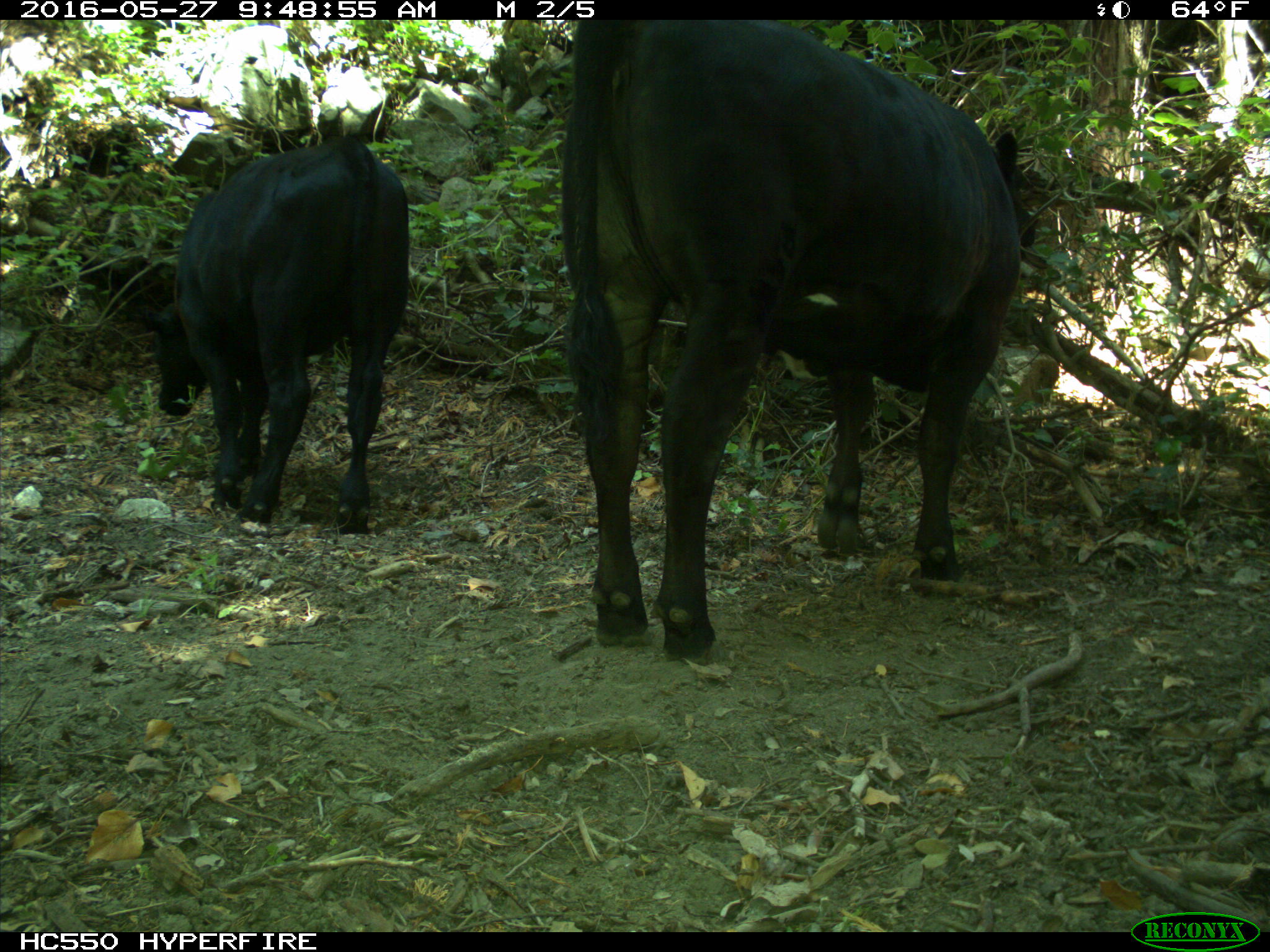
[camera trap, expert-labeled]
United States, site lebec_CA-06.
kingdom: Animalia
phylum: Chordata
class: Mammalia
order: Artiodactyla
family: Bovidae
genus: Bos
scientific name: Bos taurus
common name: domestic cow